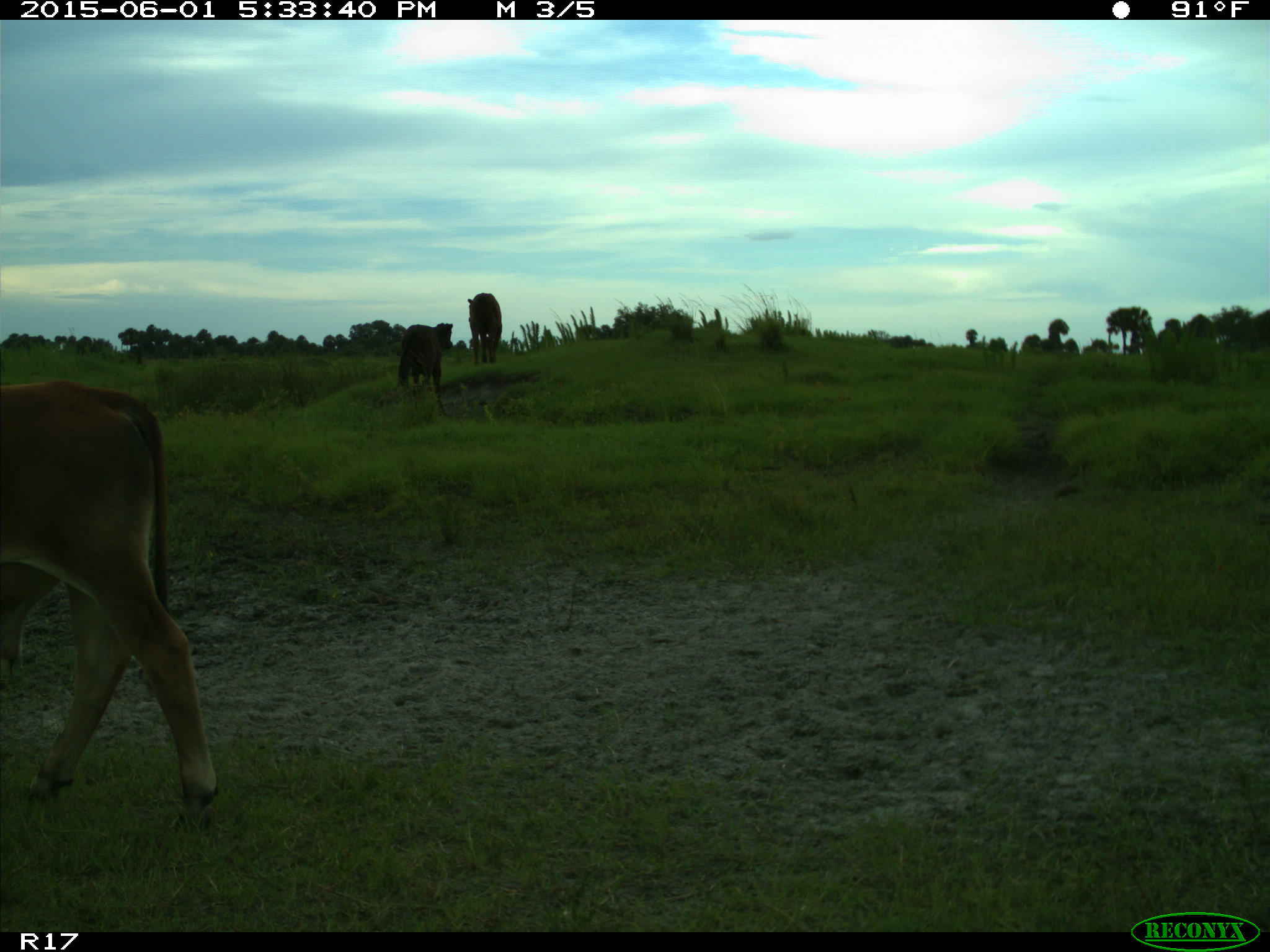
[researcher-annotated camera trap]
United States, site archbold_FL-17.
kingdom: Animalia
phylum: Chordata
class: Mammalia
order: Artiodactyla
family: Bovidae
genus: Bos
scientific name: Bos taurus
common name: domestic cow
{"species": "Bos taurus (domestic cow)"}